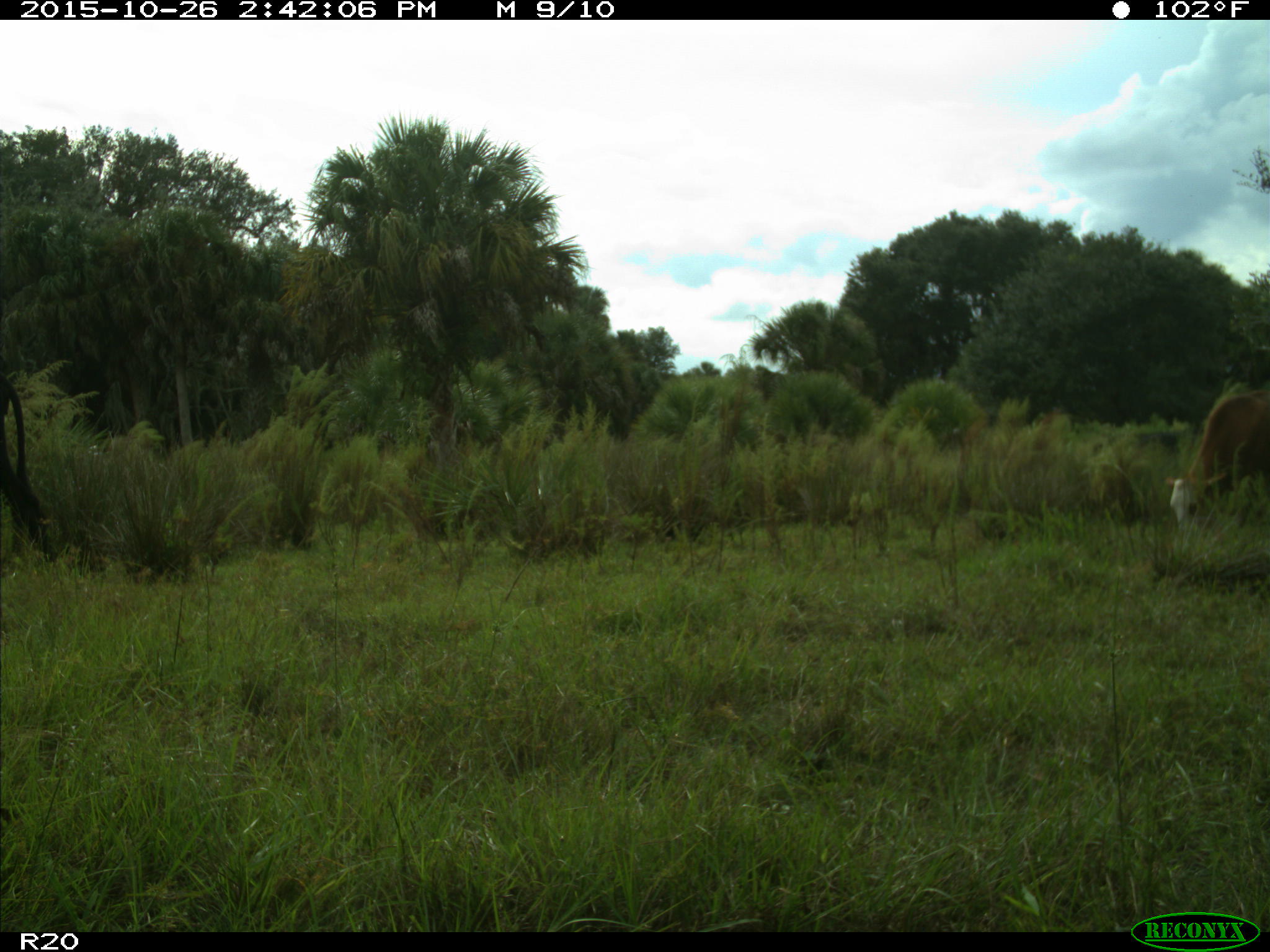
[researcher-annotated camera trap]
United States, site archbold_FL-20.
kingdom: Animalia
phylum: Chordata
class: Mammalia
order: Artiodactyla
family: Bovidae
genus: Bos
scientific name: Bos taurus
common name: domestic cow